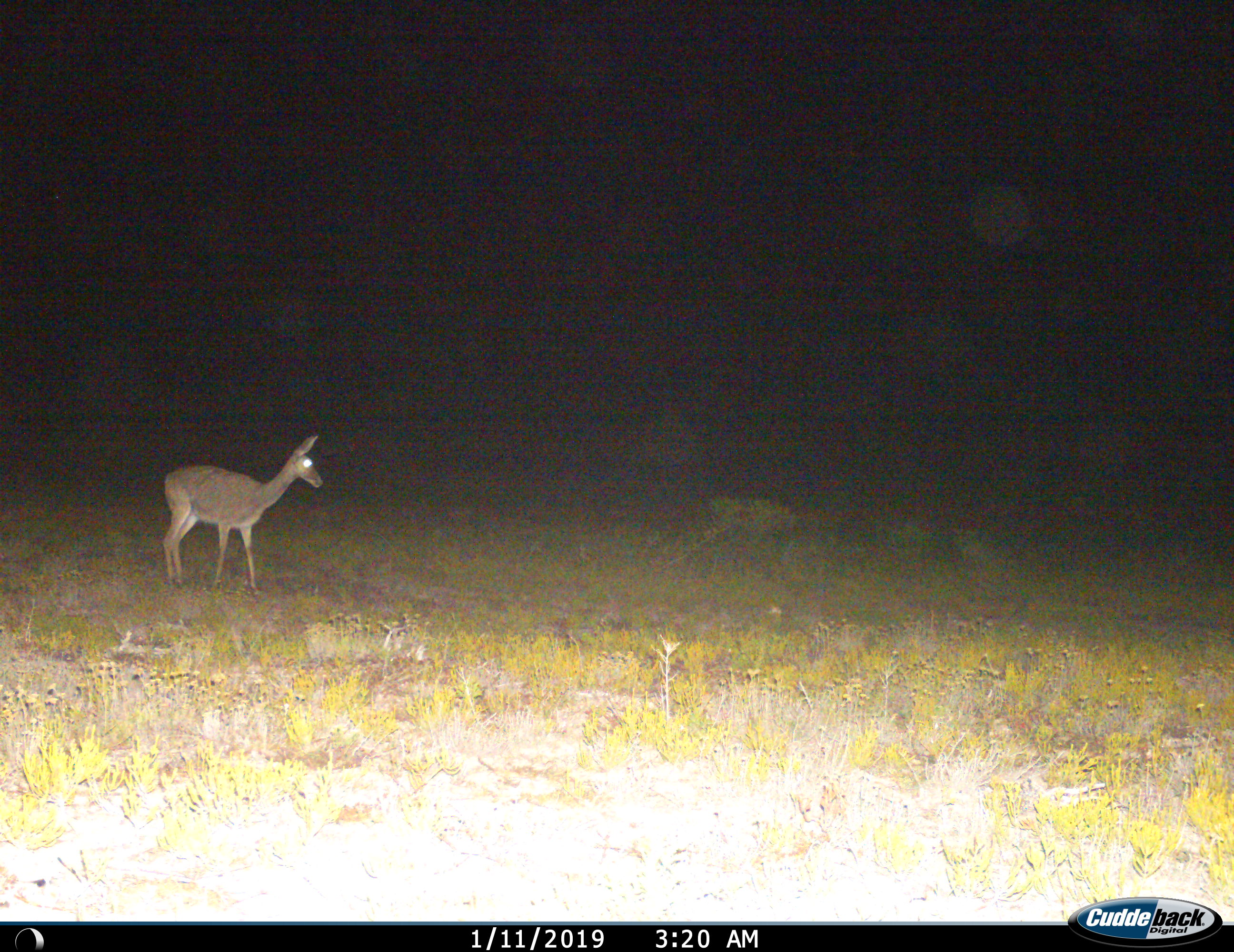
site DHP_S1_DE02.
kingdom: Animalia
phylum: Chordata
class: Mammalia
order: Artiodactyla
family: Bovidae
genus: Sylvicapra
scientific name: Sylvicapra grimmia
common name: common duiker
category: duikercommongrey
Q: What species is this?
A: Duikercommongrey (common duiker) (Sylvicapra grimmia).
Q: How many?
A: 1.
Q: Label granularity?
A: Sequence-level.